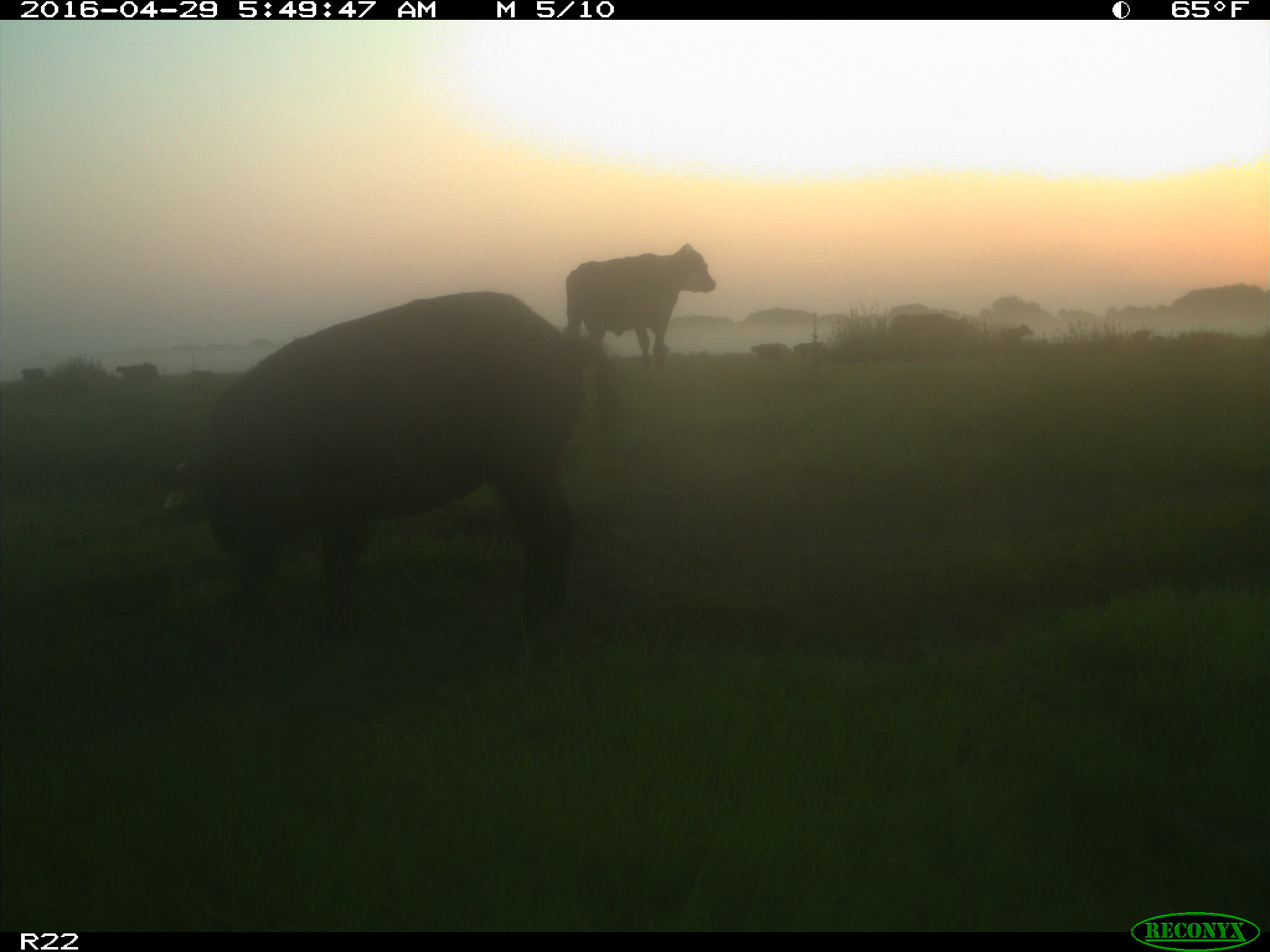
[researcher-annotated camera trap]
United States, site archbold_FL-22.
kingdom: Animalia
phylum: Chordata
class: Mammalia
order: Artiodactyla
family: Suidae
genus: Sus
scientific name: Sus scrofa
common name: wild boar